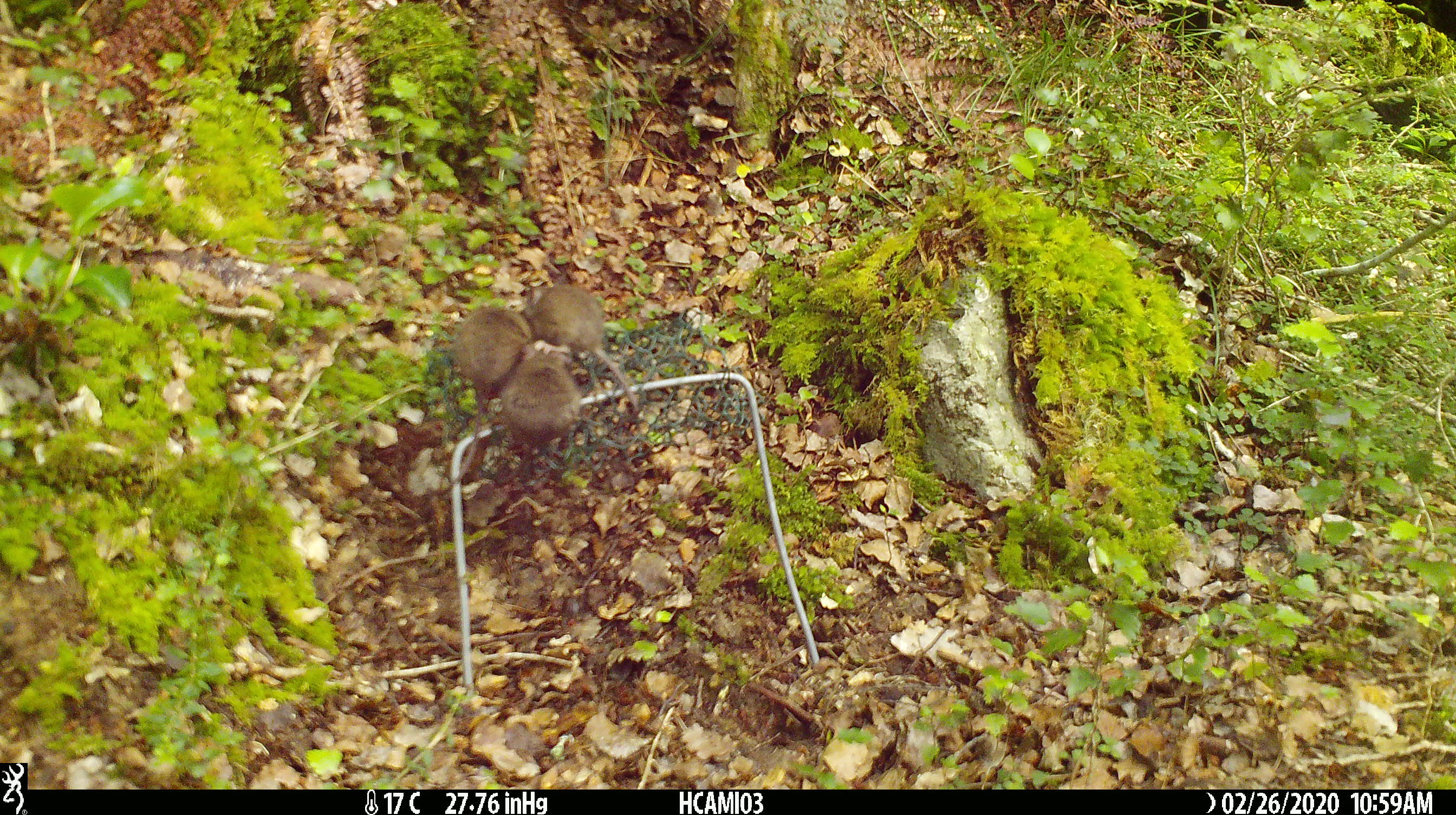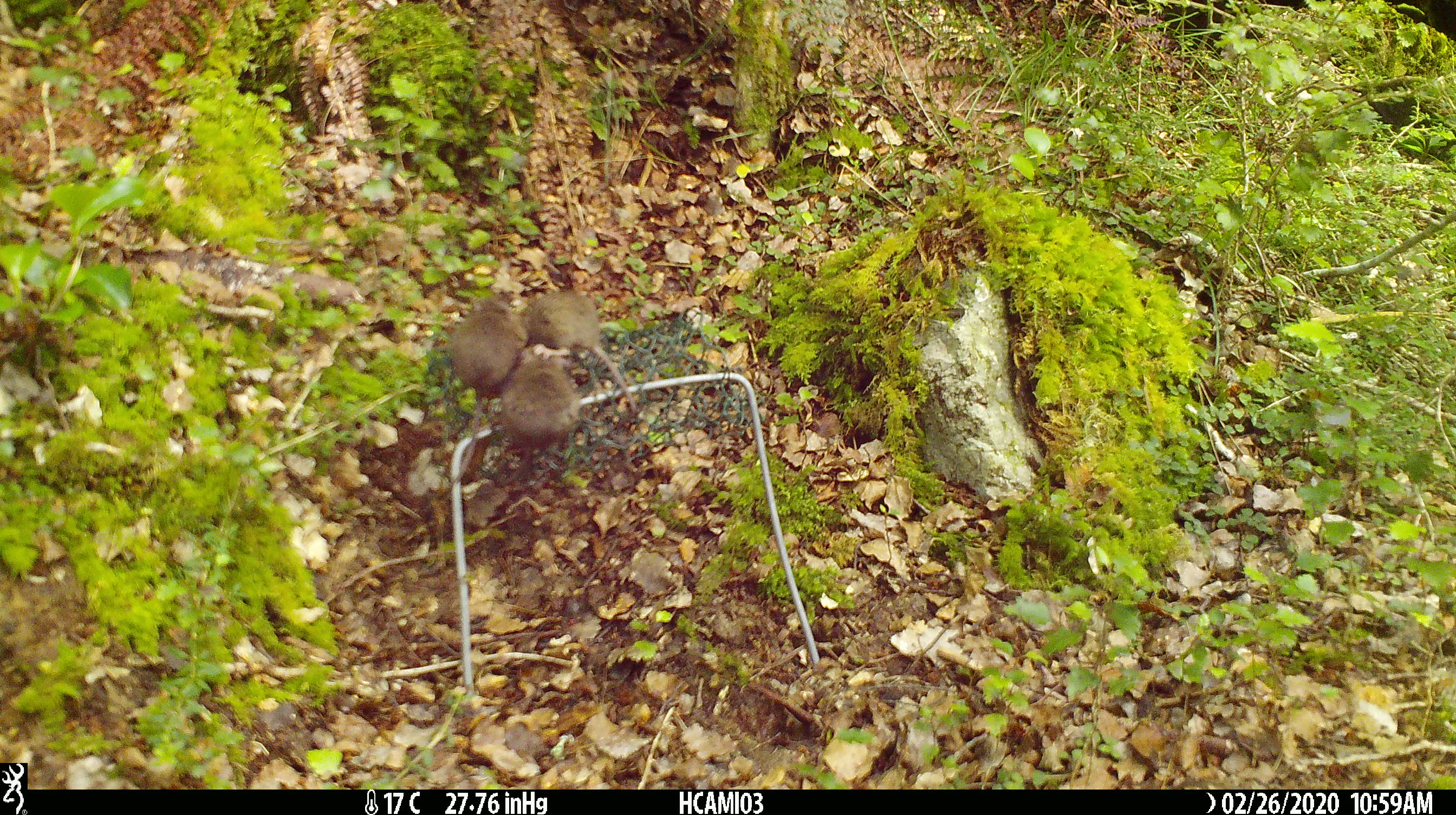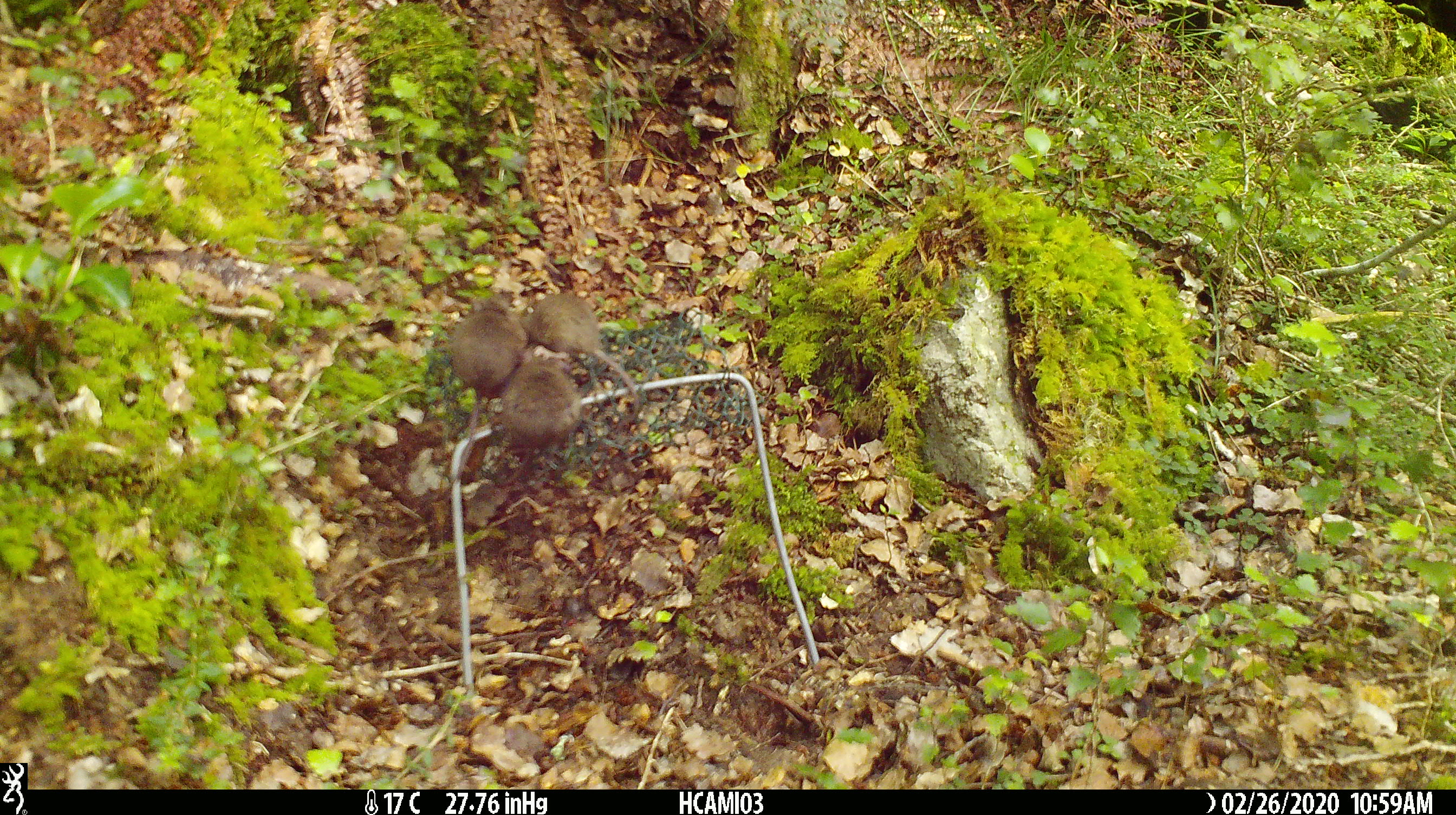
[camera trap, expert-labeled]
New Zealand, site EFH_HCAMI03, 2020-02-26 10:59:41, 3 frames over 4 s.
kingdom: Animalia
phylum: Chordata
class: Mammalia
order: Rodentia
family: Muridae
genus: Mus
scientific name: Mus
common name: mouse